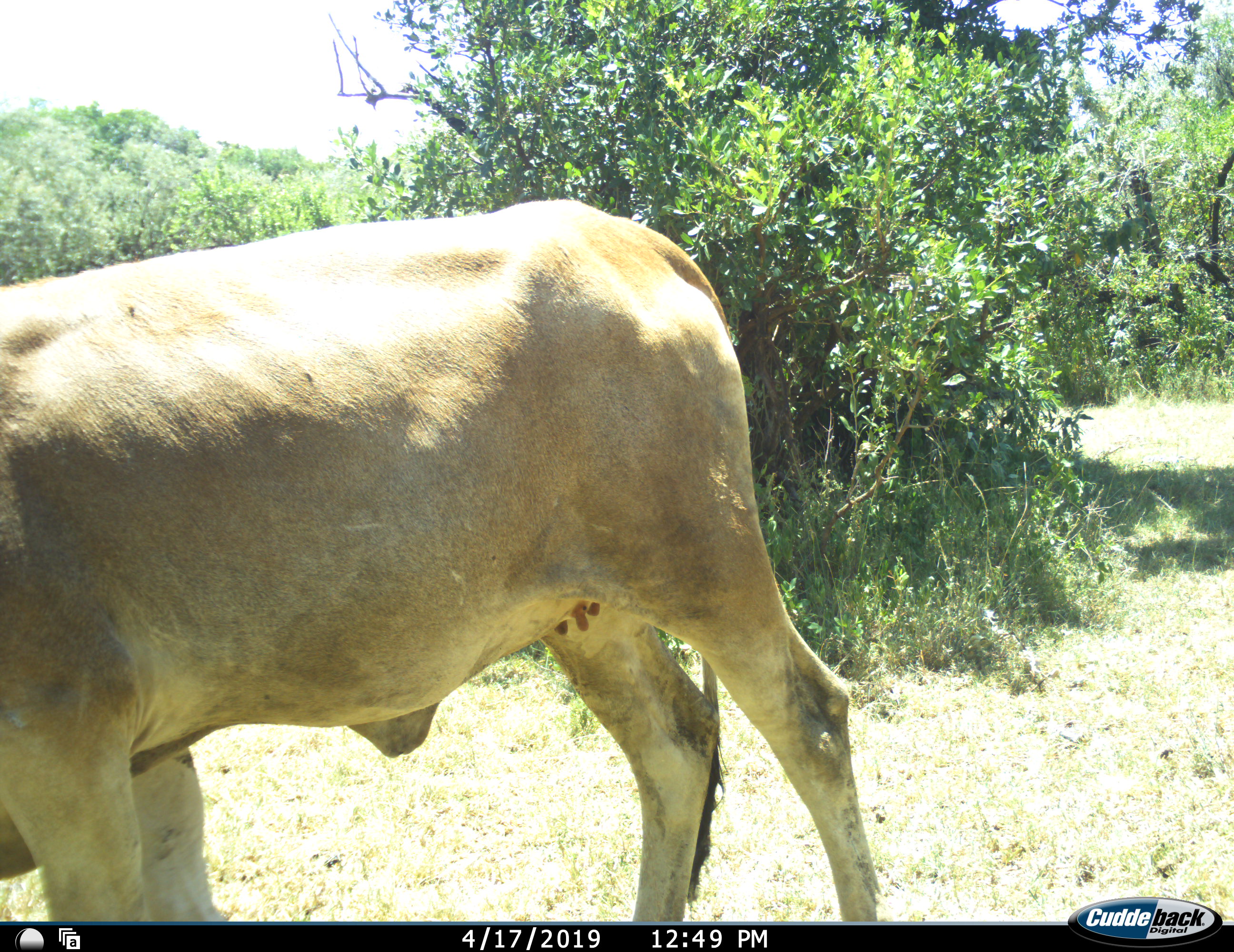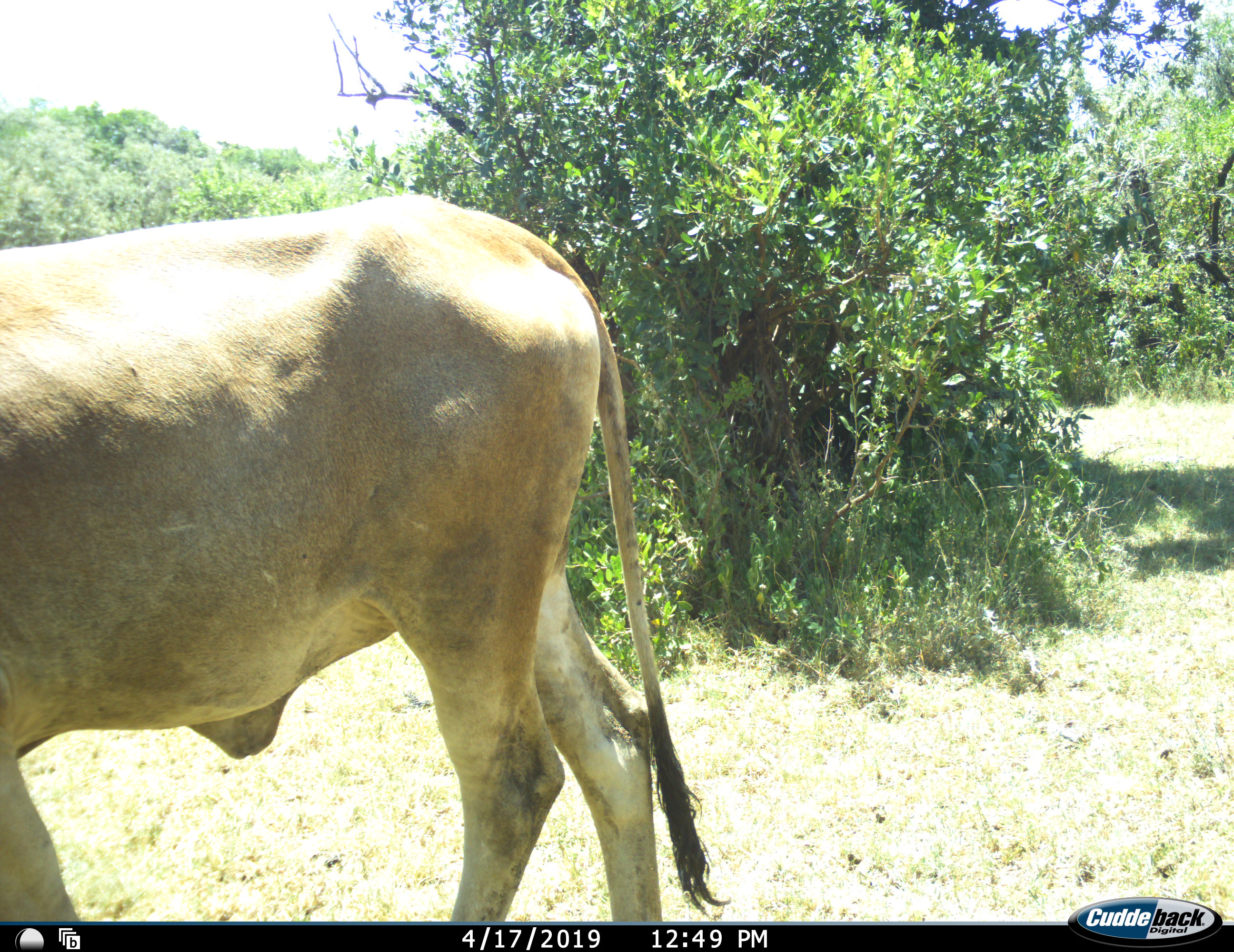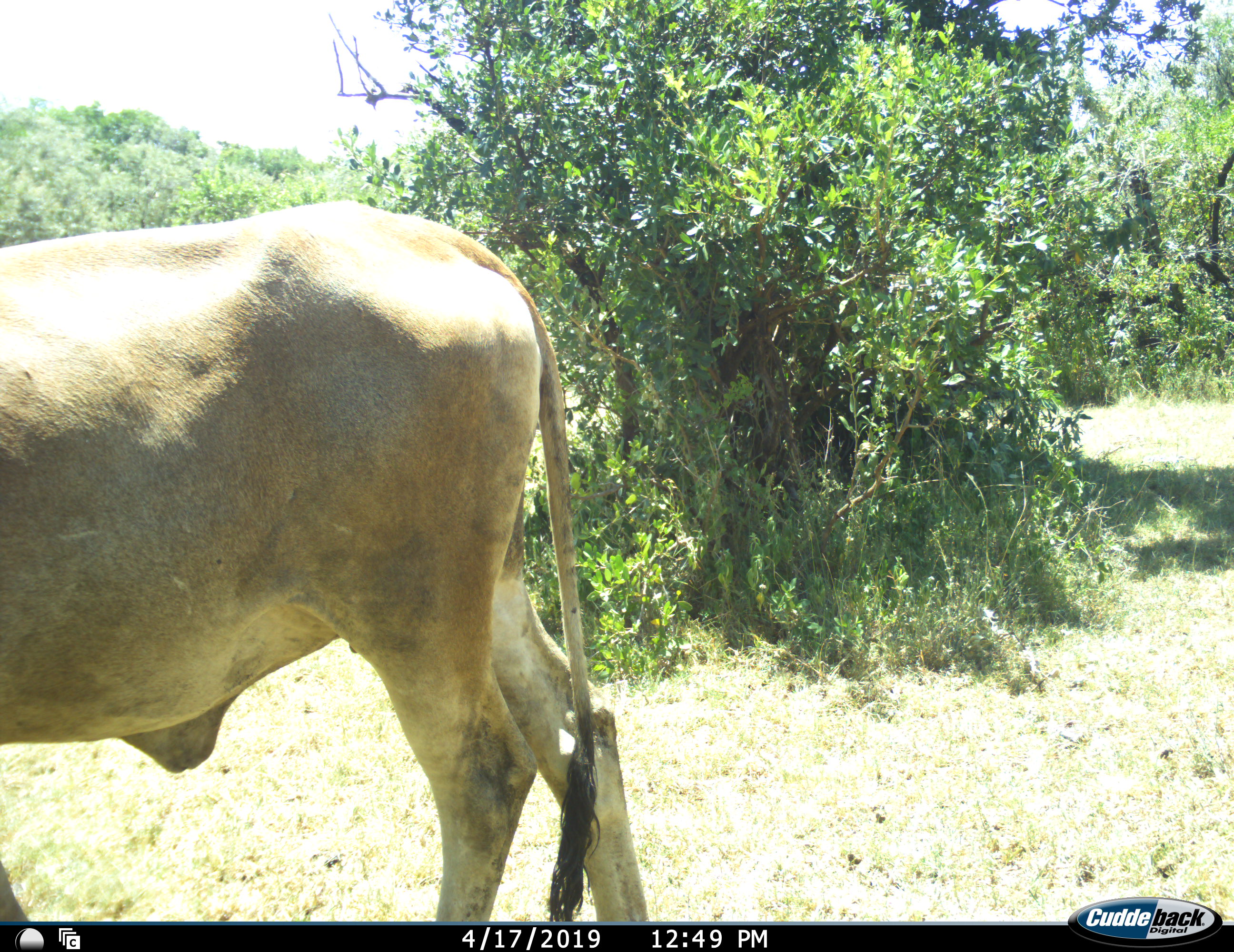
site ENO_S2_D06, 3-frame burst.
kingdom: Animalia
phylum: Chordata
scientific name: Vertebrata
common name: domestic animal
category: domesticanimal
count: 1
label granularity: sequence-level